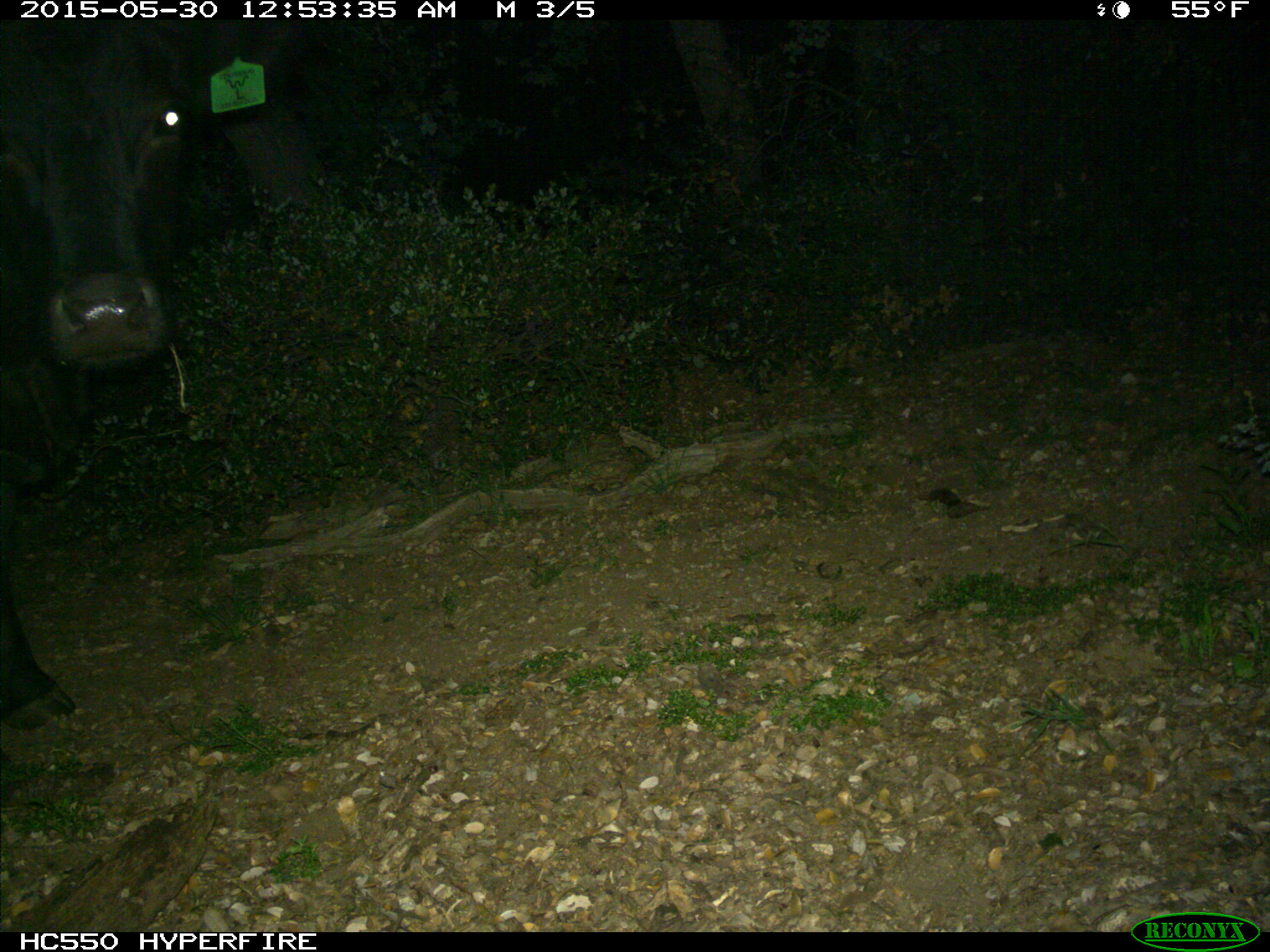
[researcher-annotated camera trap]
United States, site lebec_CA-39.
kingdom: Animalia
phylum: Chordata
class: Mammalia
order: Artiodactyla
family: Bovidae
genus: Bos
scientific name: Bos taurus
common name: domestic cow